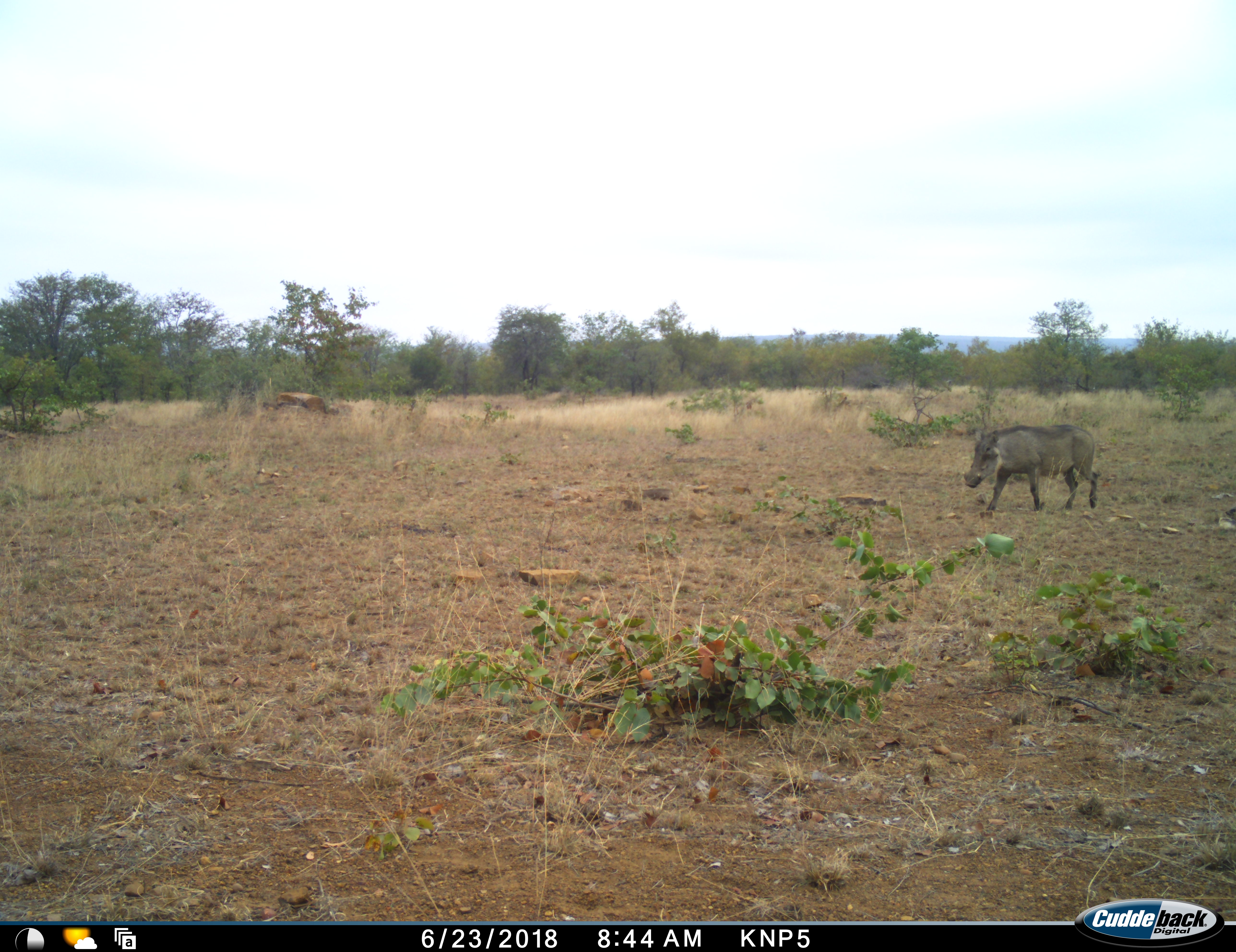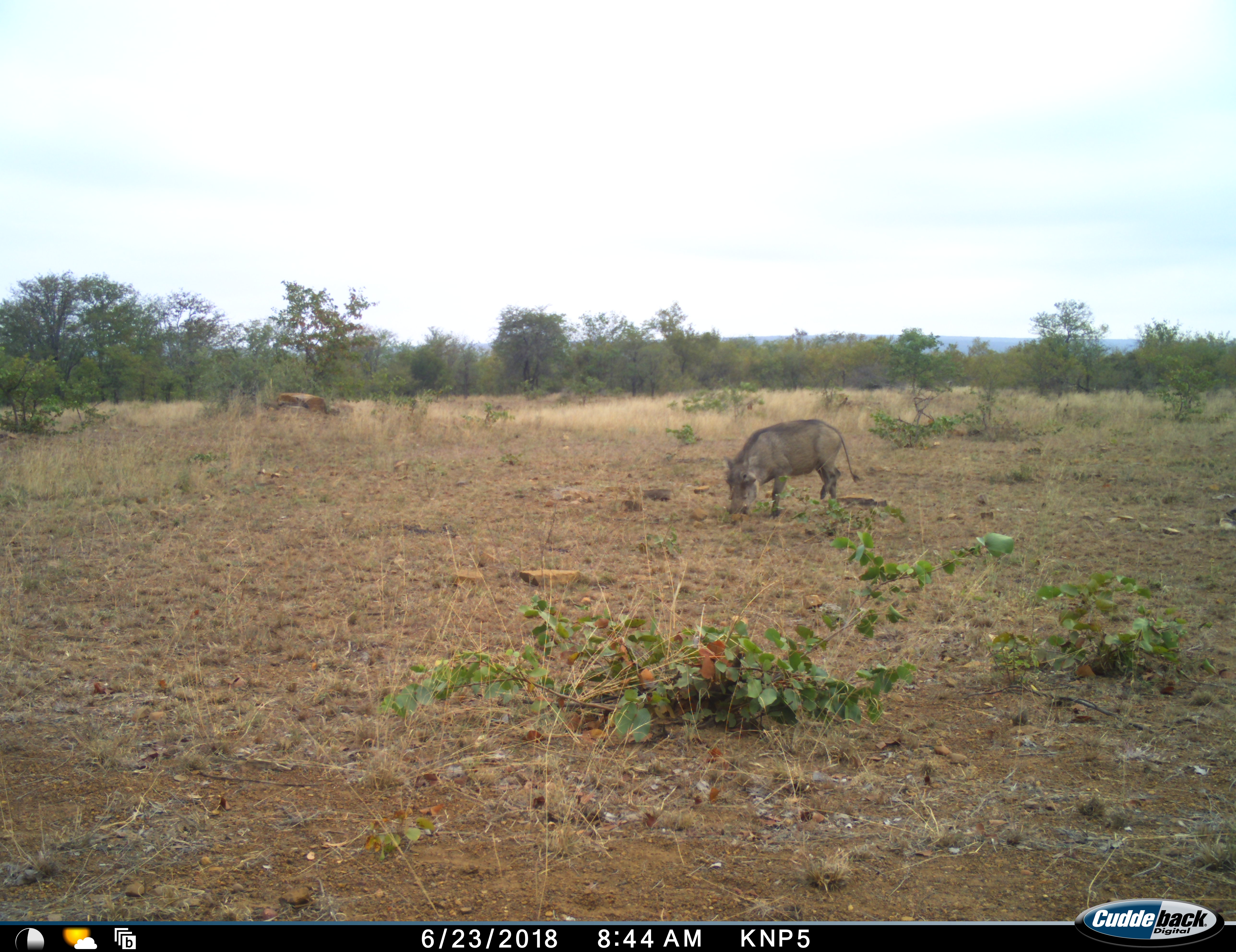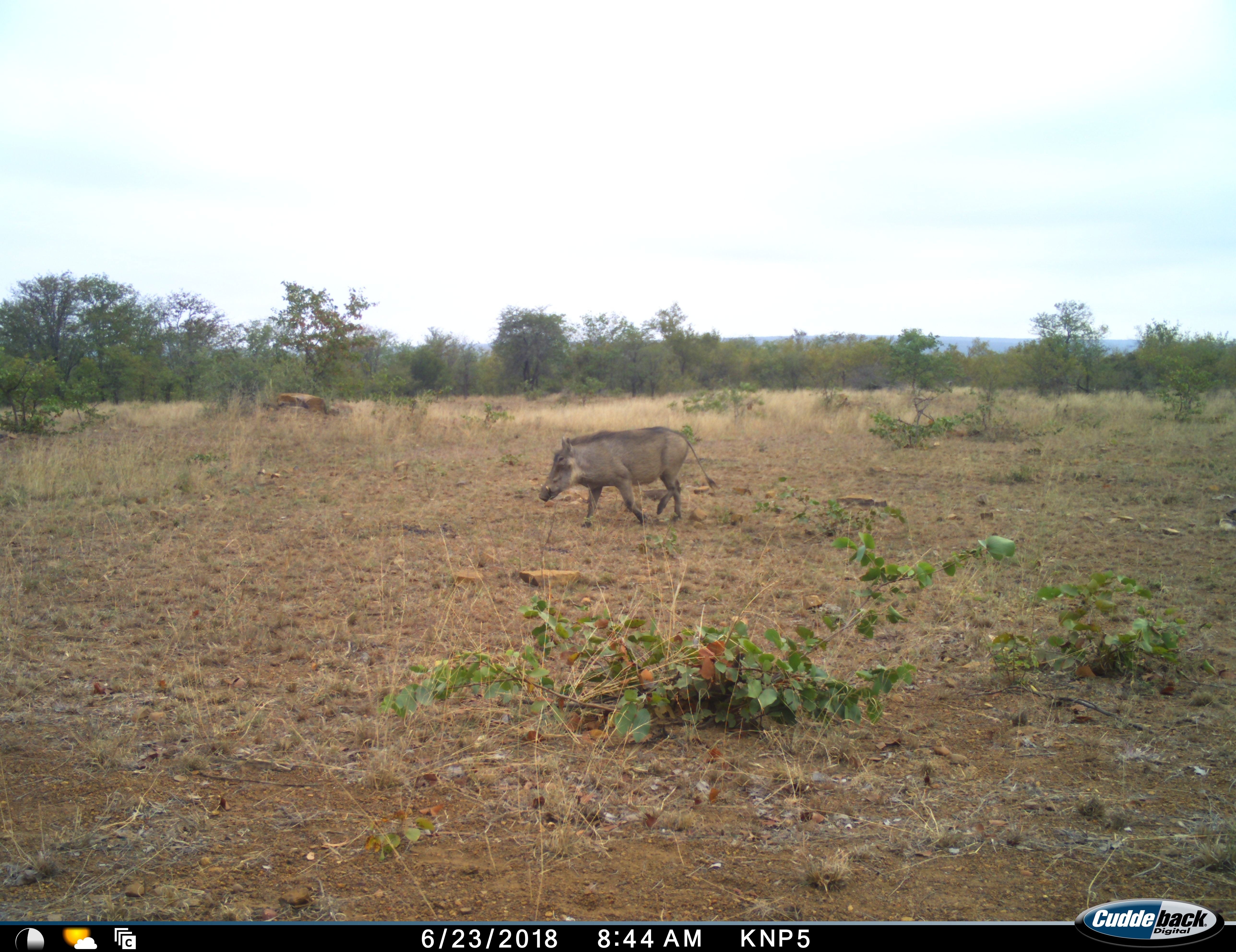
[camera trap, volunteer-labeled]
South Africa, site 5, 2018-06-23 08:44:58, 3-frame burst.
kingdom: Animalia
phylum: Chordata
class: Mammalia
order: Artiodactyla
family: Suidae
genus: Phacochoerus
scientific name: Phacochoerus africanus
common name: warthog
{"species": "warthog (Phacochoerus africanus)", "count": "1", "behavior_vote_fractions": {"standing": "10%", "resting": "10%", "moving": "90%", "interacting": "0%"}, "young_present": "0%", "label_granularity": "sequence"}